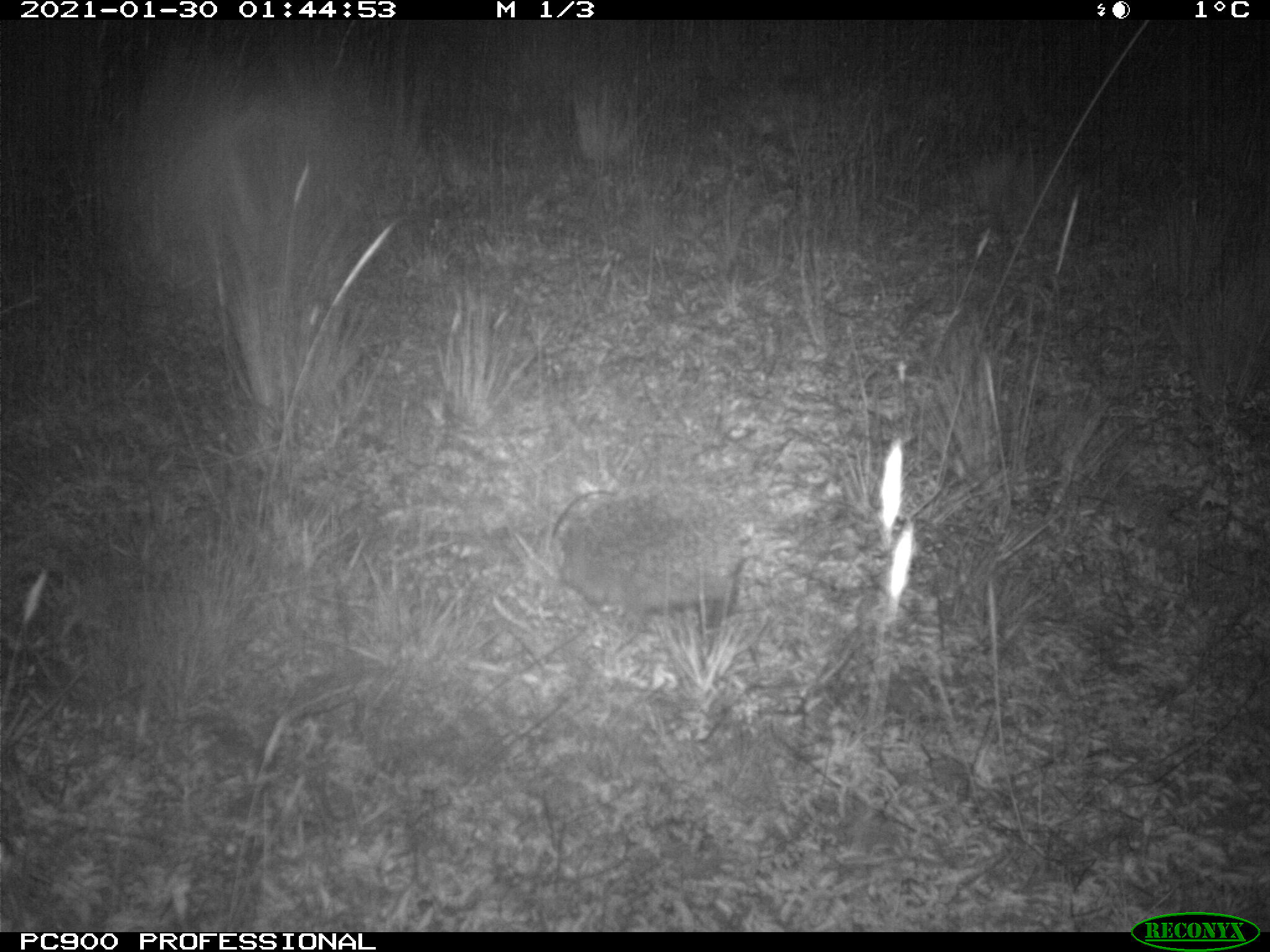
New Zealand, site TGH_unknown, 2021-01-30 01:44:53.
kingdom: Animalia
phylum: Chordata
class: Mammalia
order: Eulipotyphla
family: Erinaceidae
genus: Erinaceus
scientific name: Erinaceus europaeus europaeus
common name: european hedgehog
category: hedgehog